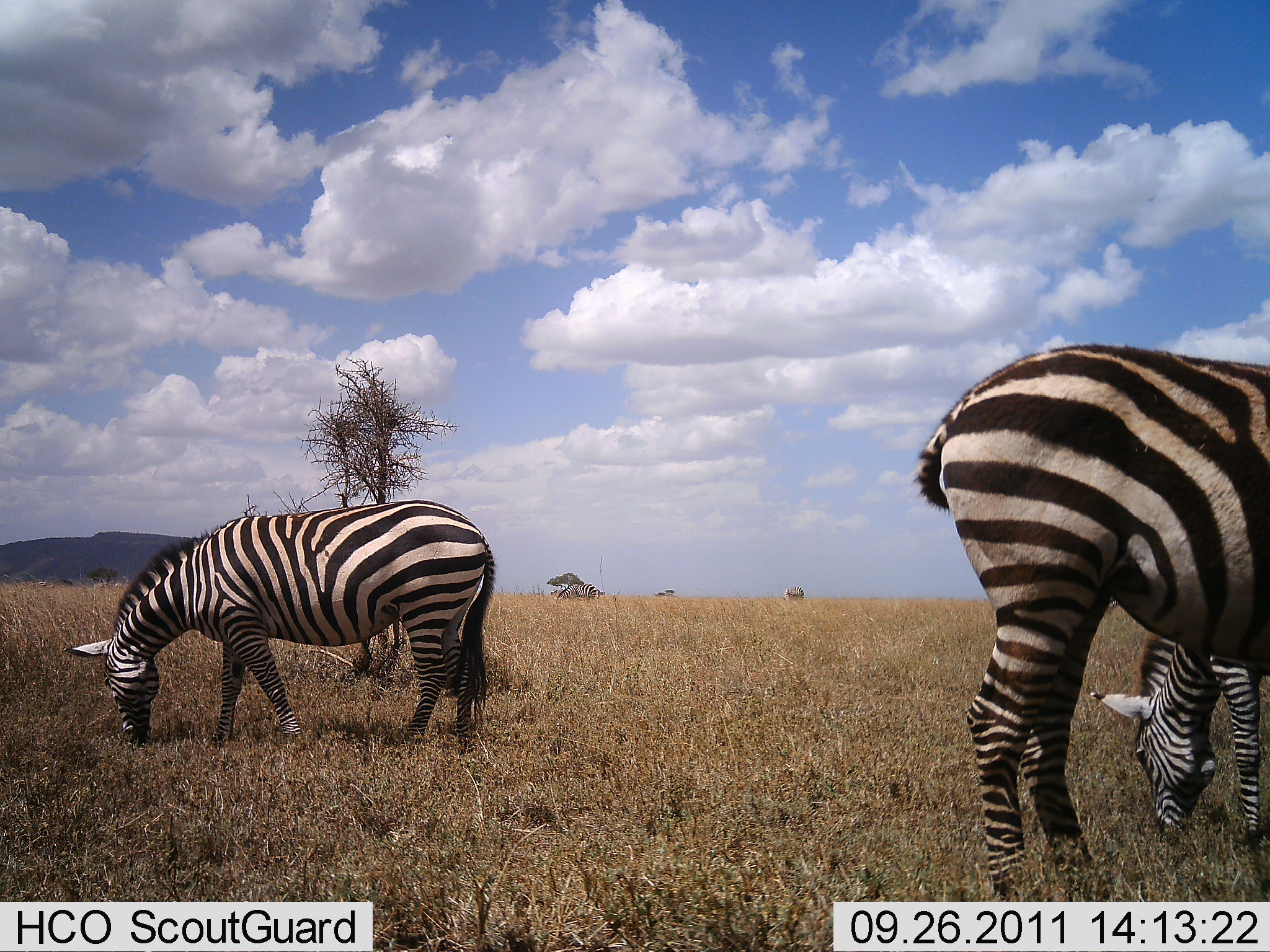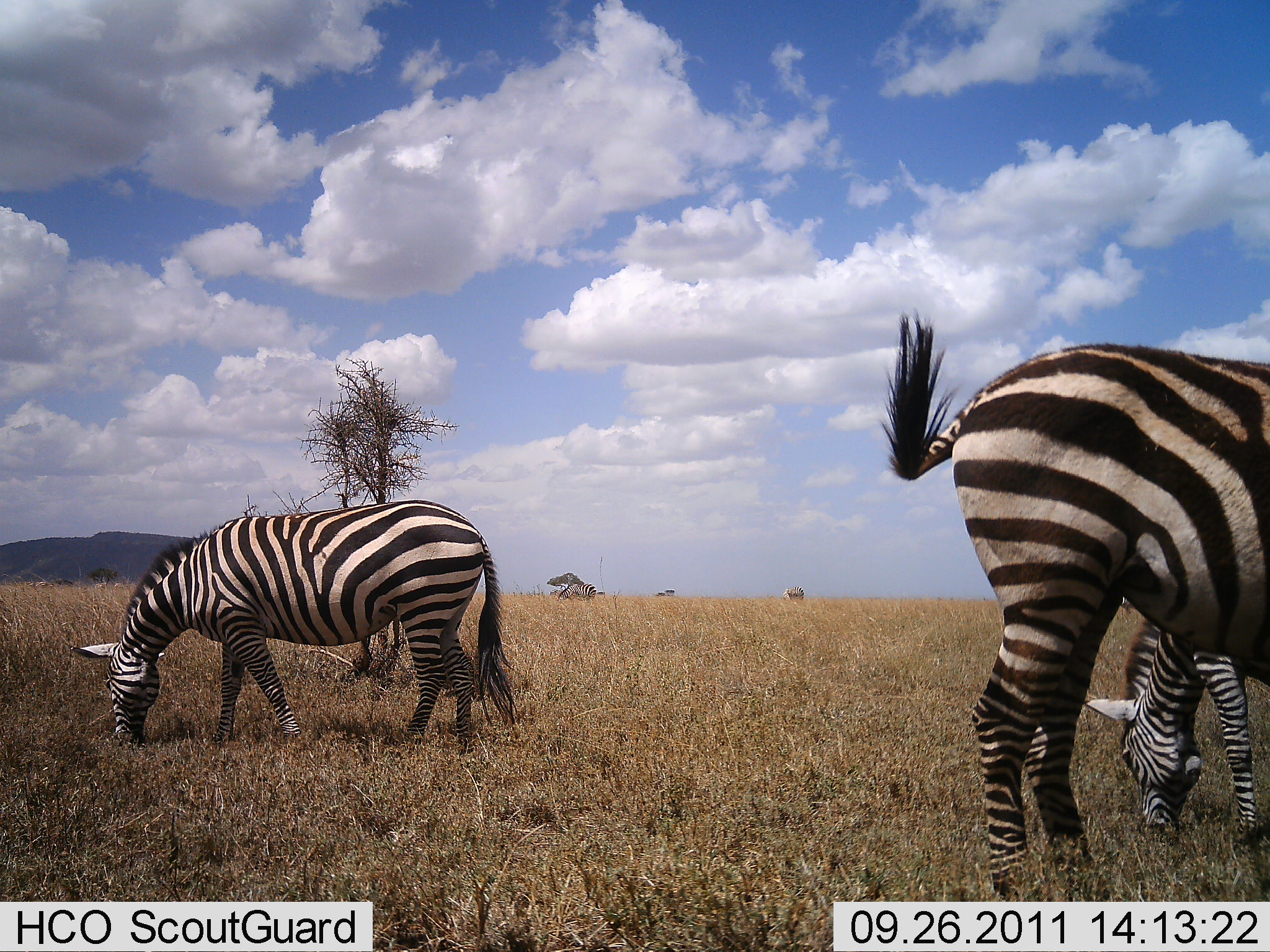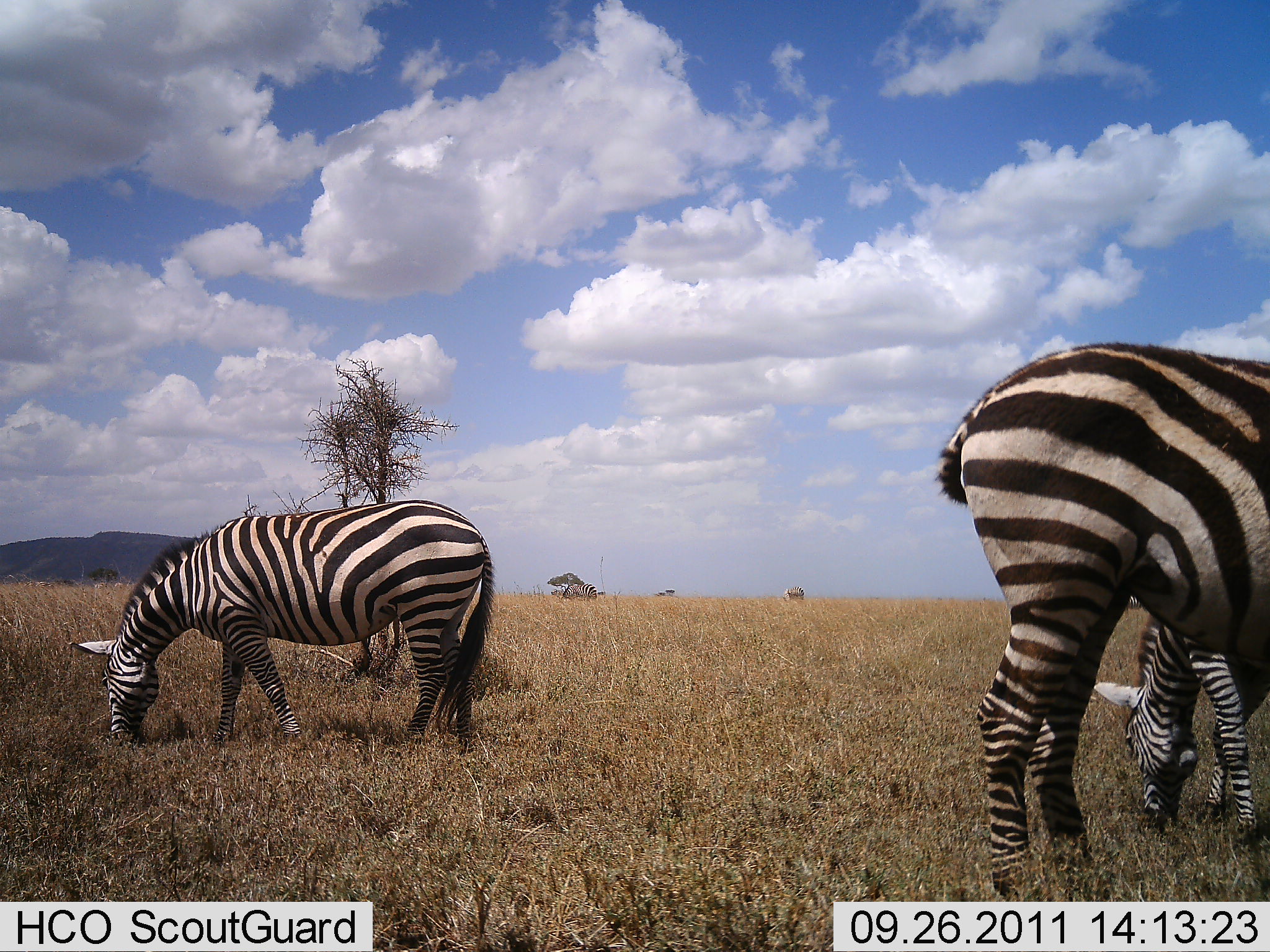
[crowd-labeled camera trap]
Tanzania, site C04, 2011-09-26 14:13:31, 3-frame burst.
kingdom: Animalia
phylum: Chordata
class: Mammalia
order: Perissodactyla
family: Equidae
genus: Equus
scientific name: Equus quagga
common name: plains zebra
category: zebra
Zebra (plains zebra) (Equus quagga), count 3. Behavior (volunteer vote fractions): standing 40%, resting 0%, moving 0%, interacting 0%. Young present (vote fraction): 20%. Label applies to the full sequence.